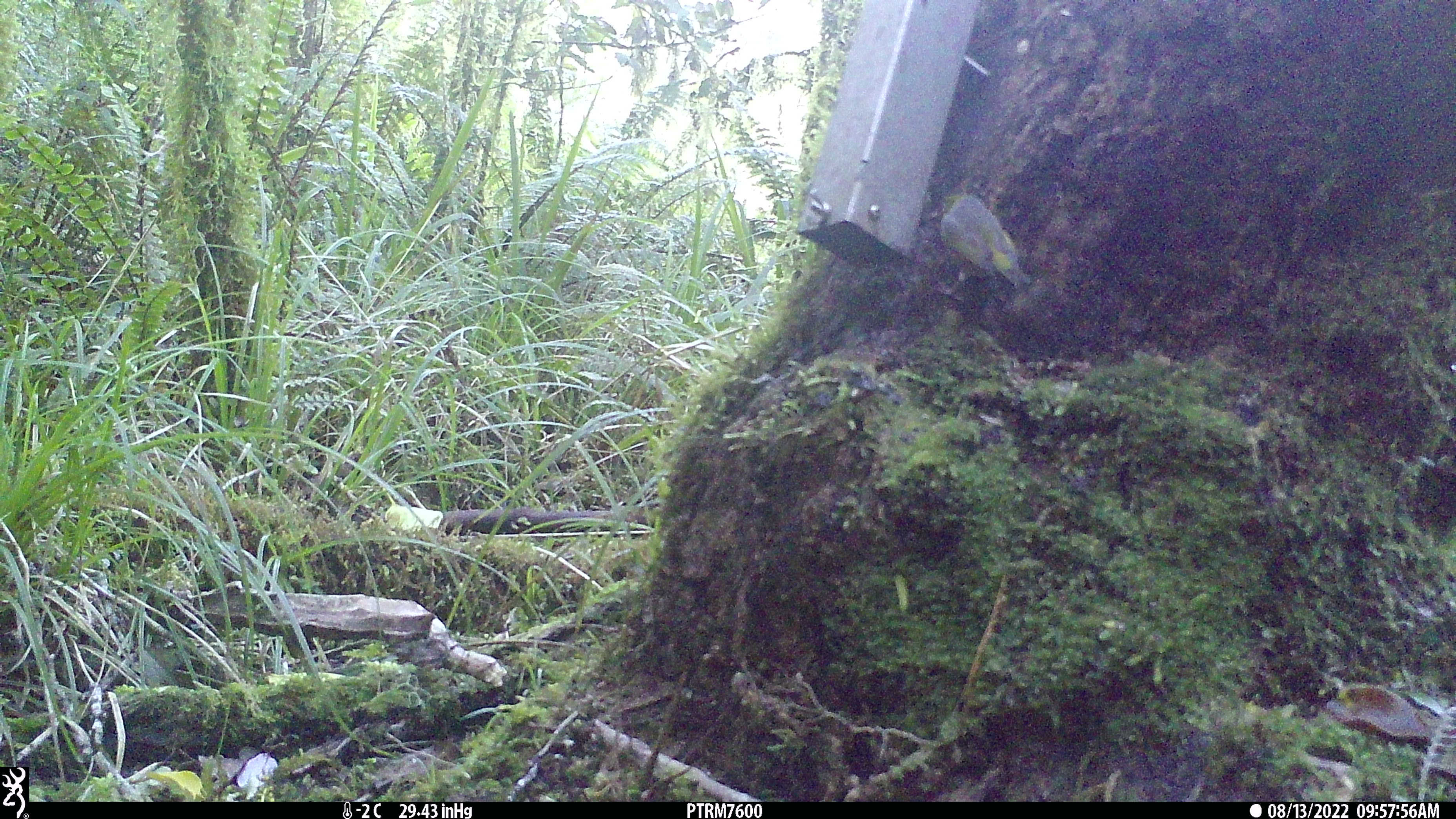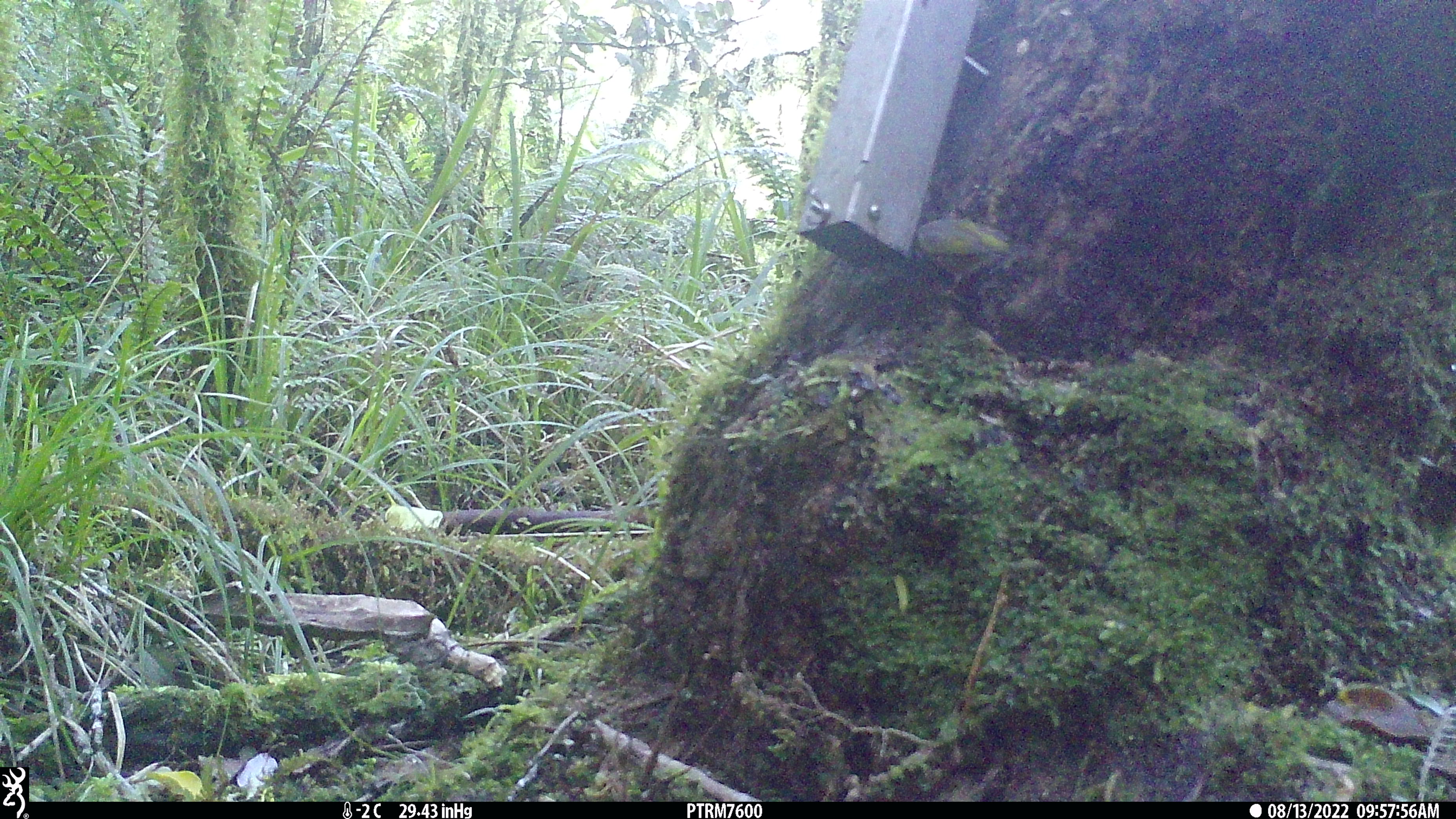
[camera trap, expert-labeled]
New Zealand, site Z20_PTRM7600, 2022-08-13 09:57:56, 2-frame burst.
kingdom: Animalia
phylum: Chordata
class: Aves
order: Passeriformes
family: Zosteropidae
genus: Zosterops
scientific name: Zosterops lateralis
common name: silvereye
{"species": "silvereye (Zosterops lateralis)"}